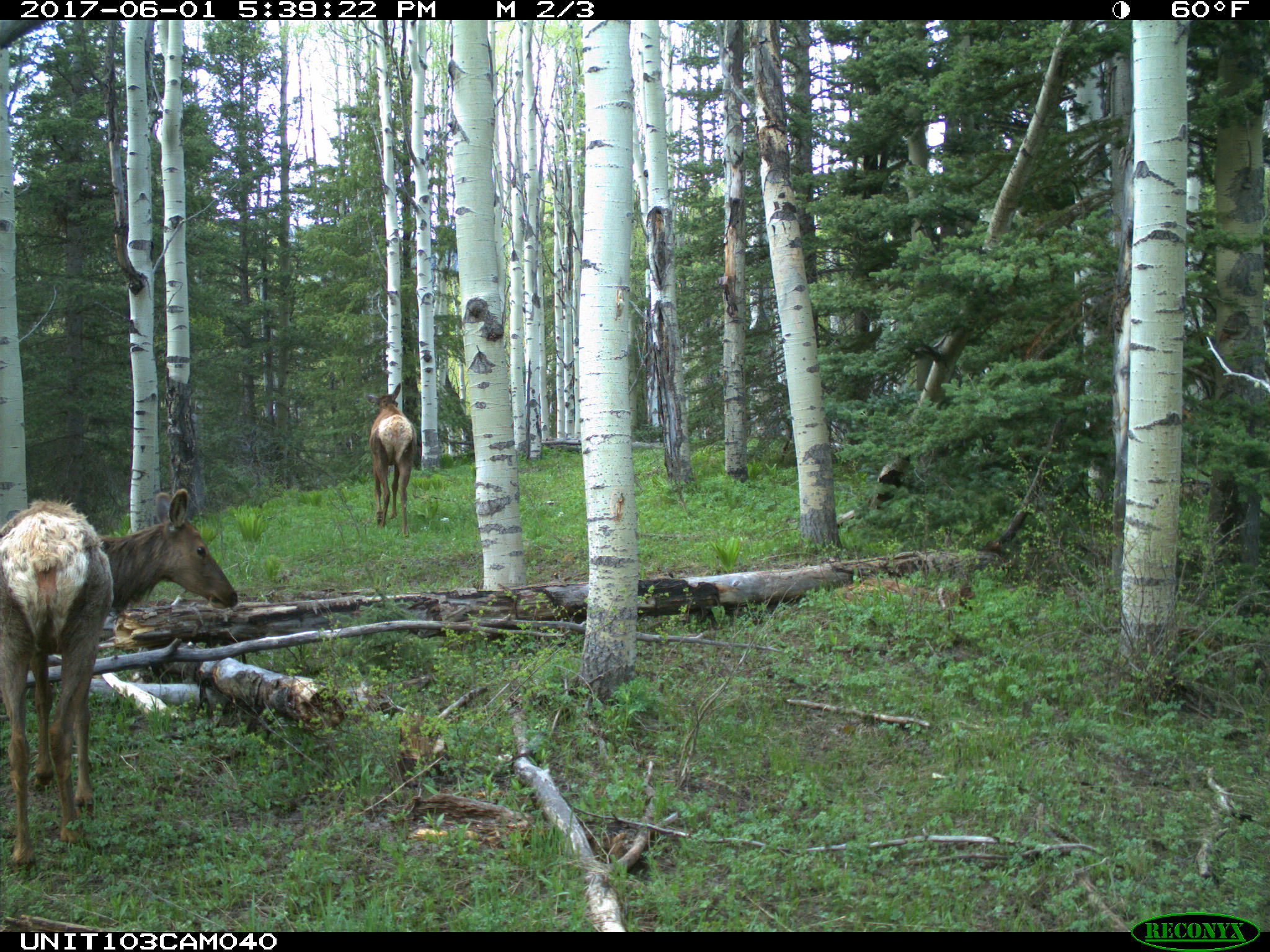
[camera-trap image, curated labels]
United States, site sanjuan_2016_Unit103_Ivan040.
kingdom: Animalia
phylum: Chordata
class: Mammalia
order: Artiodactyla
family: Cervidae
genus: Cervus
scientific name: Cervus elaphus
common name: red deer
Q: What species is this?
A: Cervus elaphus (red deer).